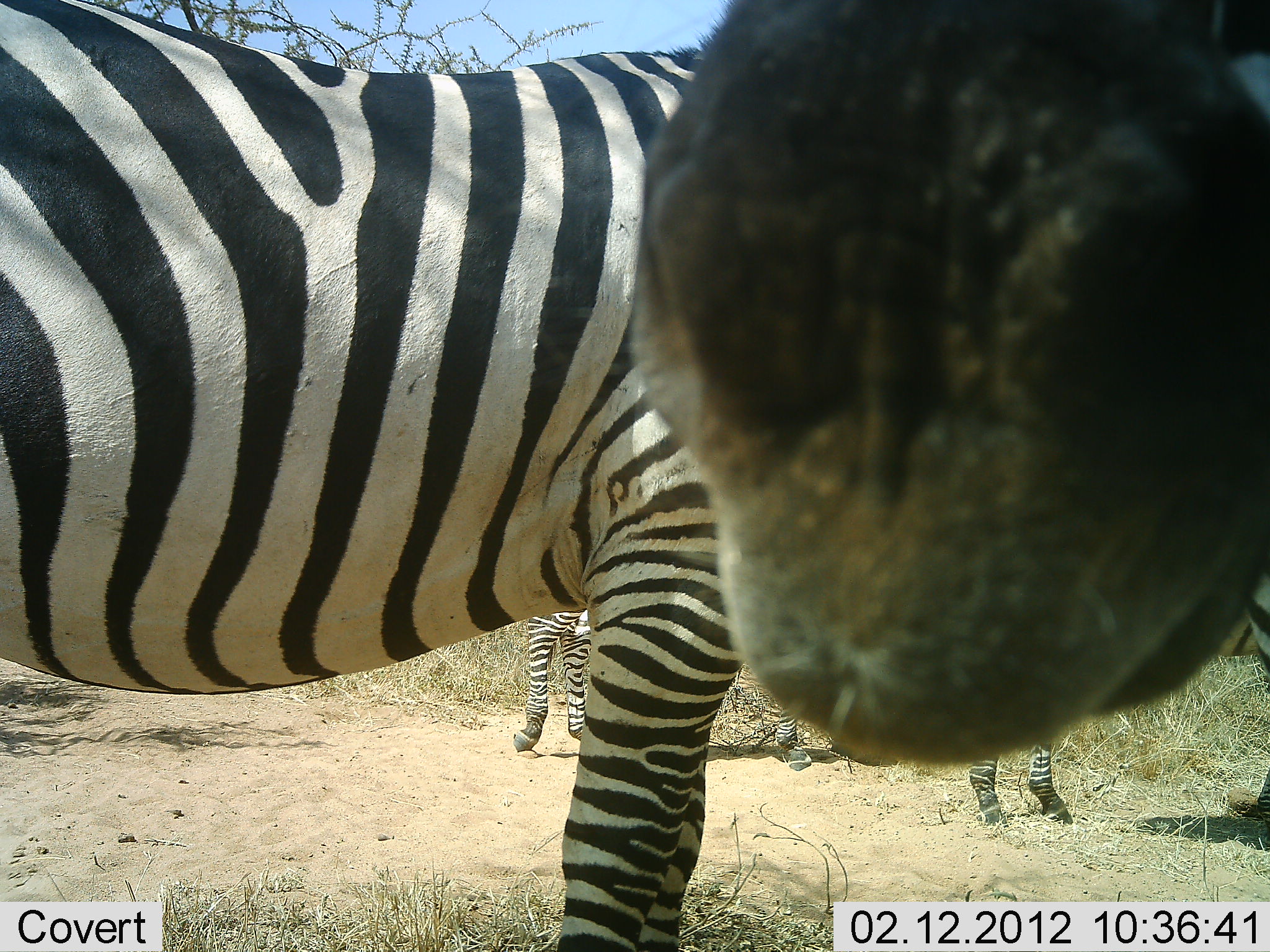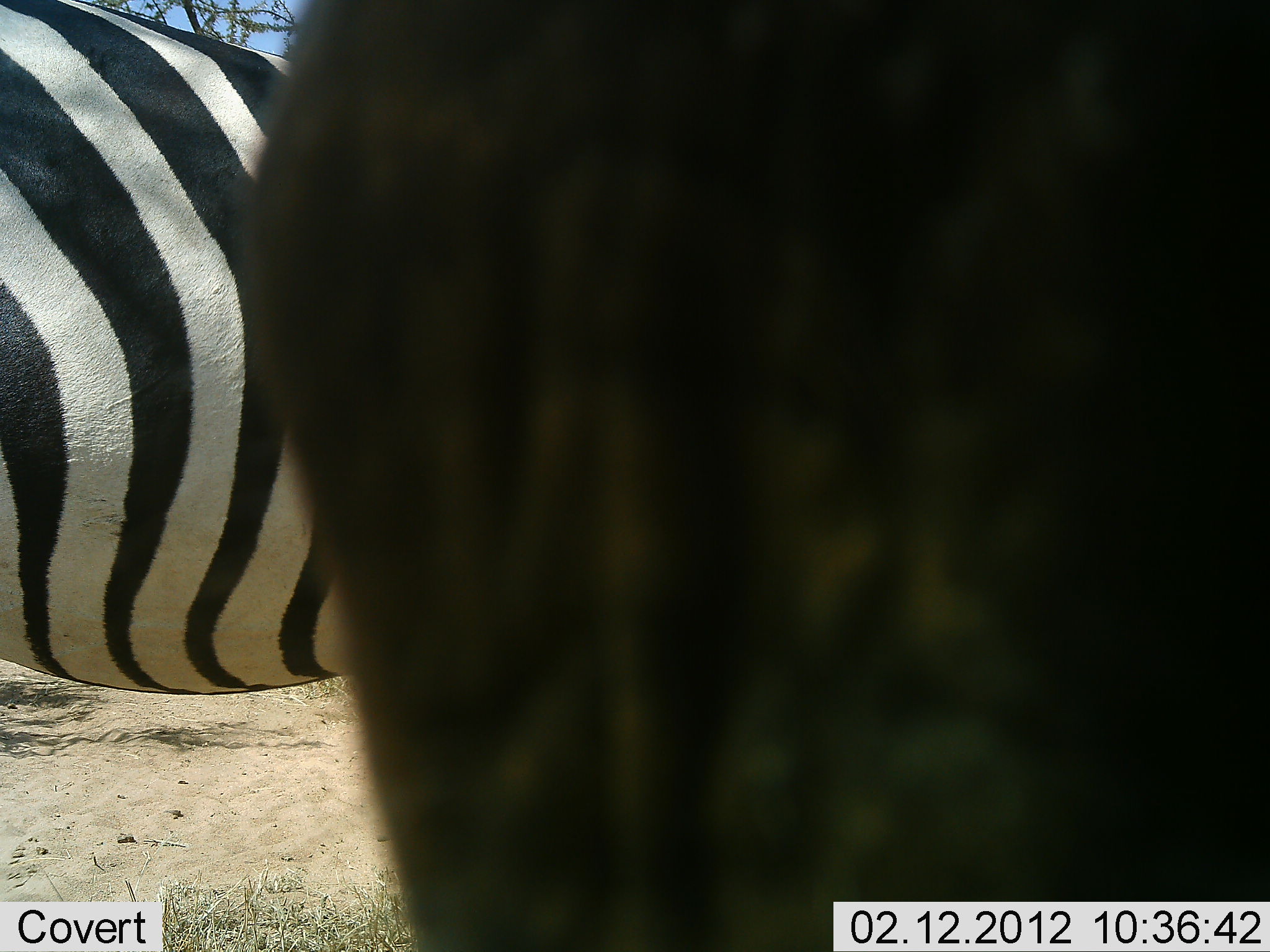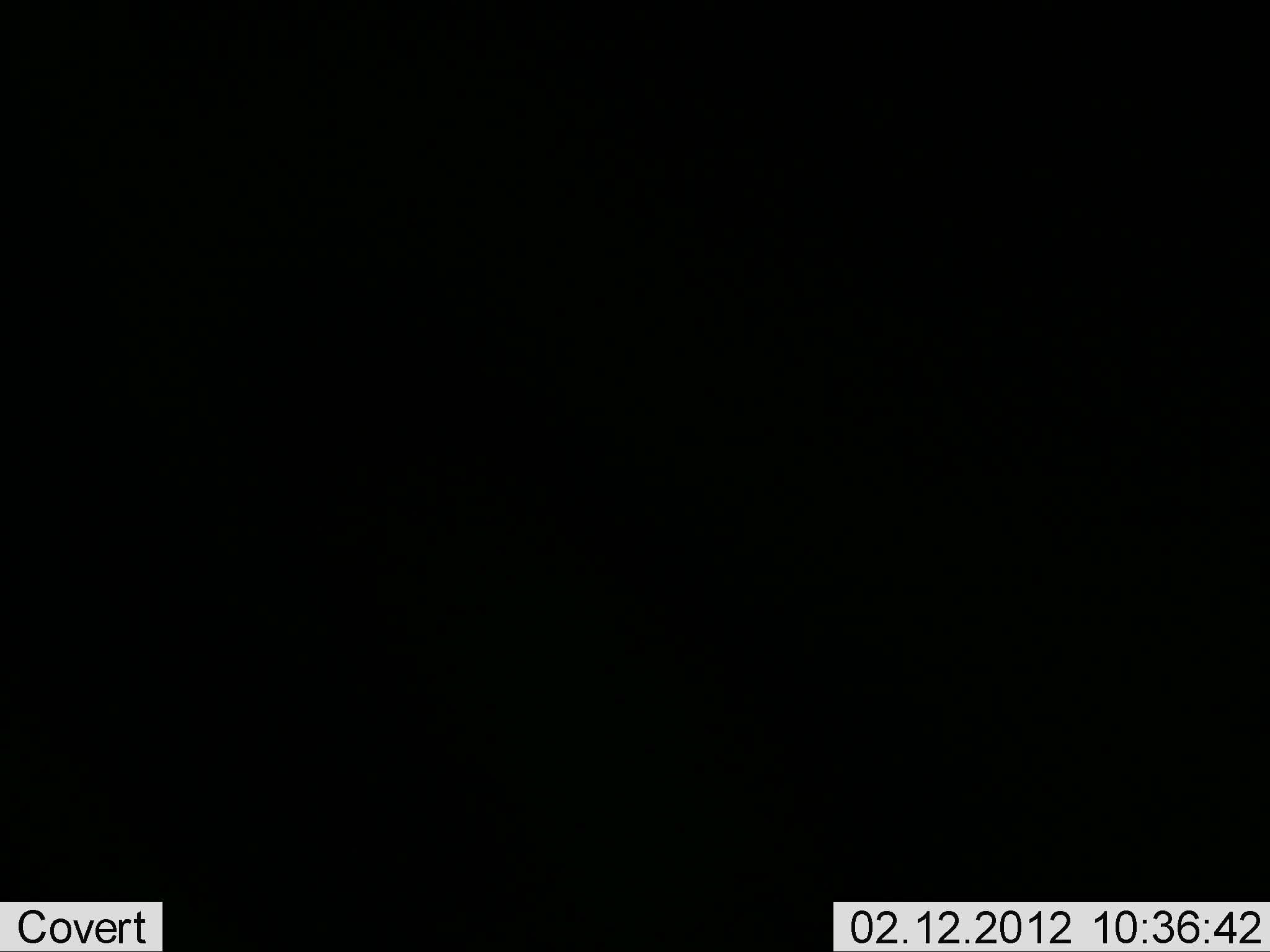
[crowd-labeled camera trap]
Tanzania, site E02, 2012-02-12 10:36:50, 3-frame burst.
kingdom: Animalia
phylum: Chordata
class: Mammalia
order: Perissodactyla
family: Equidae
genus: Equus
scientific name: Equus quagga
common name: plains zebra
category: zebra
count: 4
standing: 97%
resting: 0%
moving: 23%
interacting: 20%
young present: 0%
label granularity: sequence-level